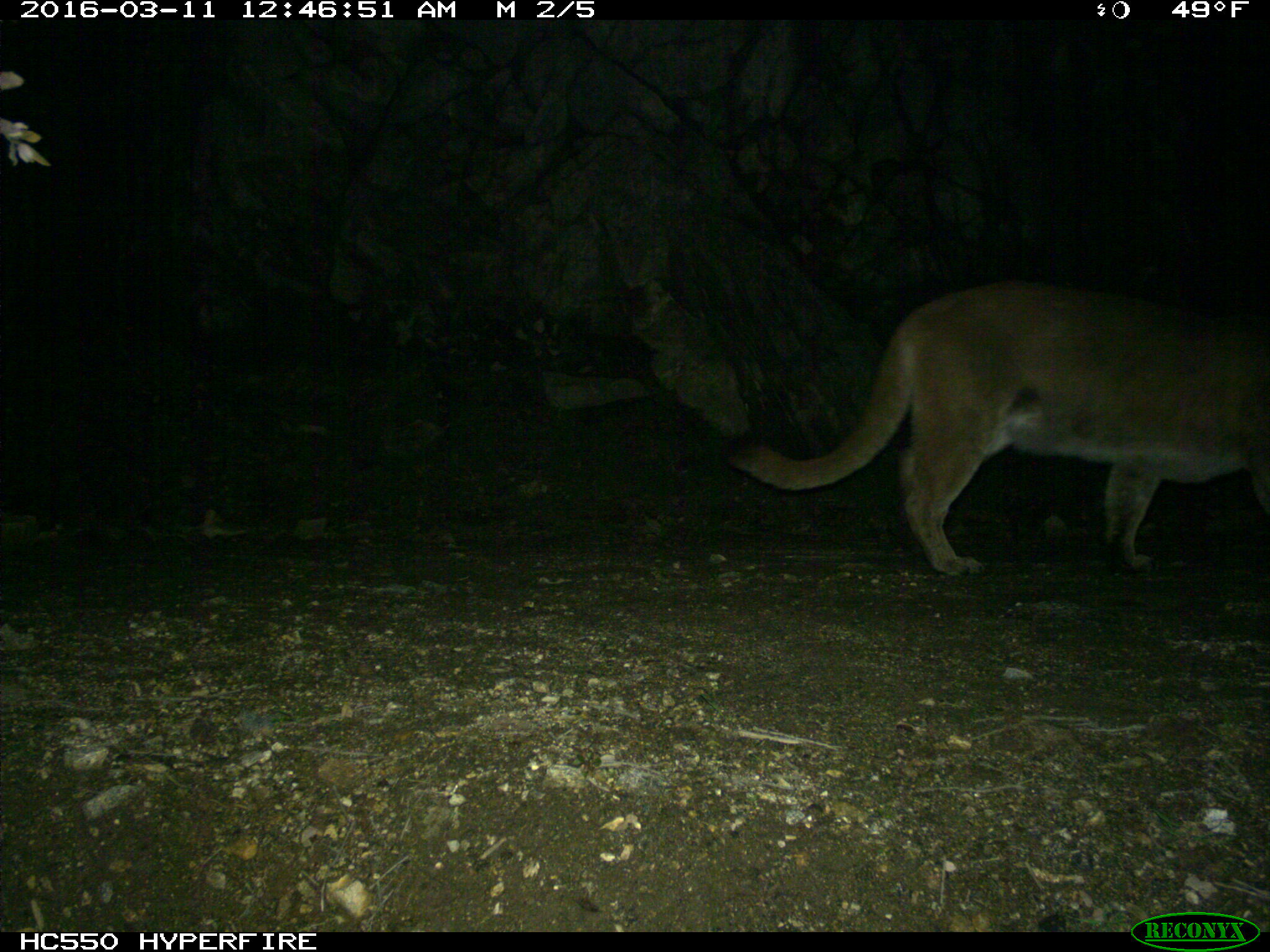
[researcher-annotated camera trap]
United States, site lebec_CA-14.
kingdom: Animalia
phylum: Chordata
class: Mammalia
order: Carnivora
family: Felidae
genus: Puma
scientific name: Puma concolor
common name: mountain lion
Puma concolor (mountain lion).